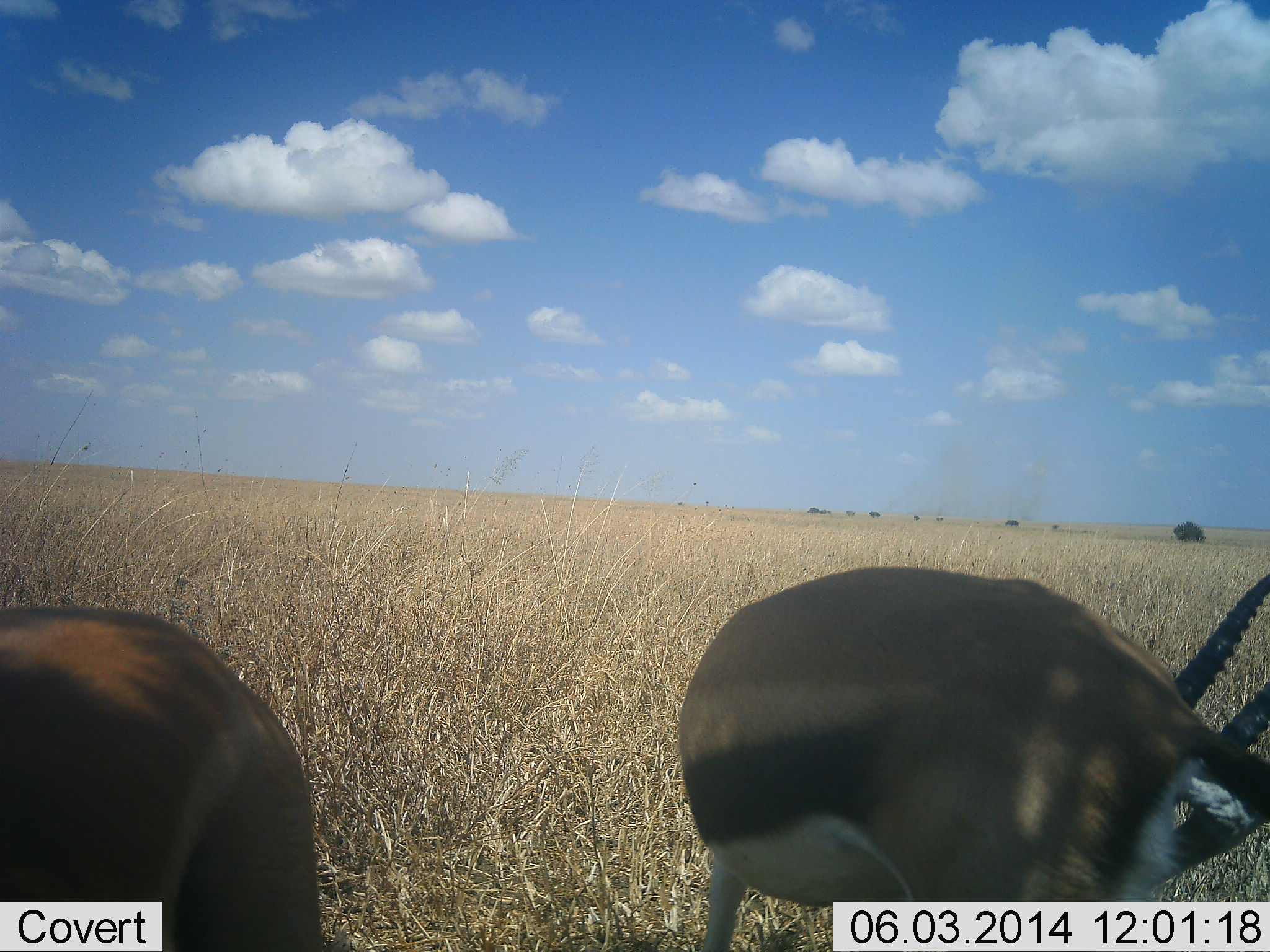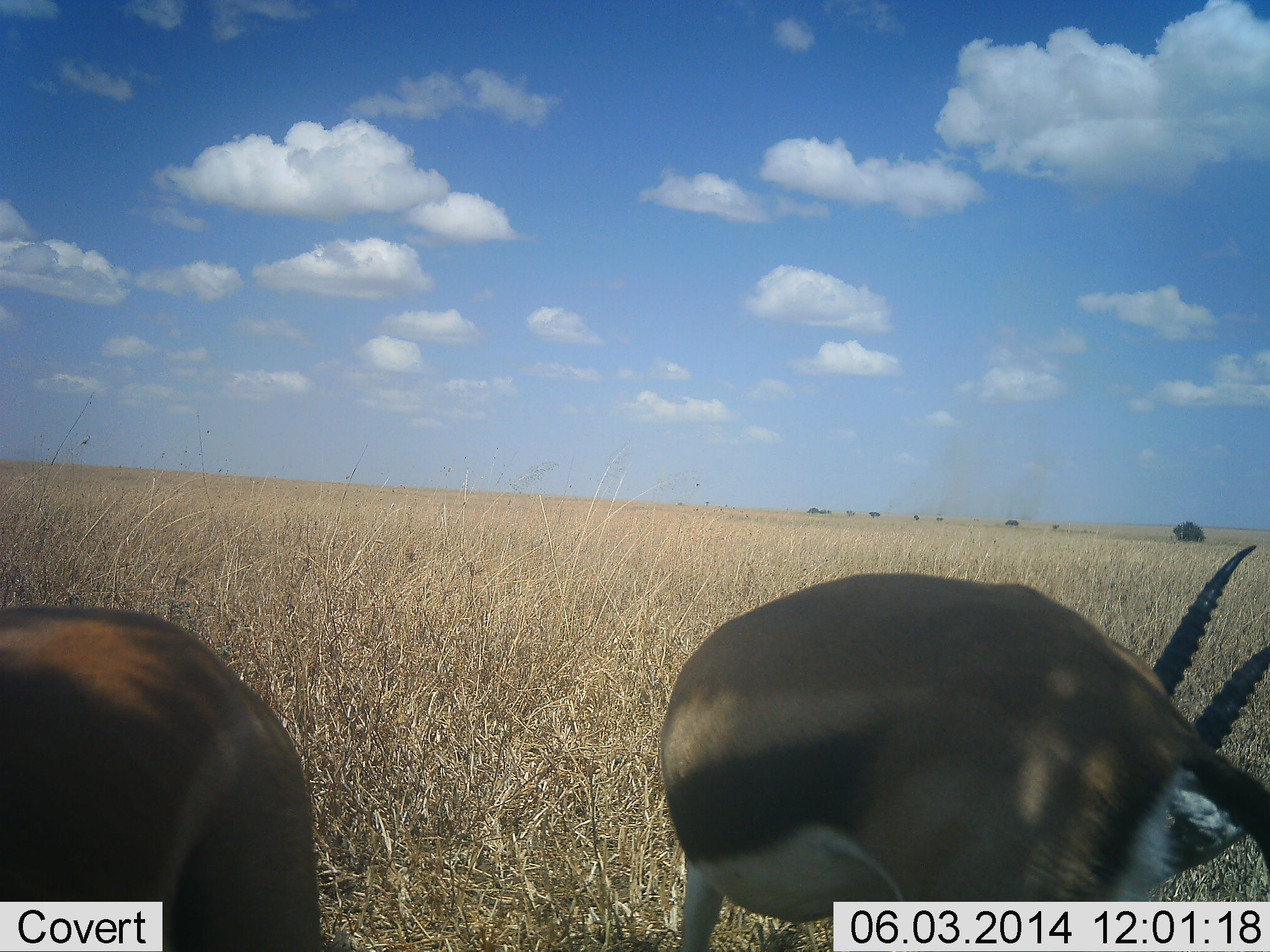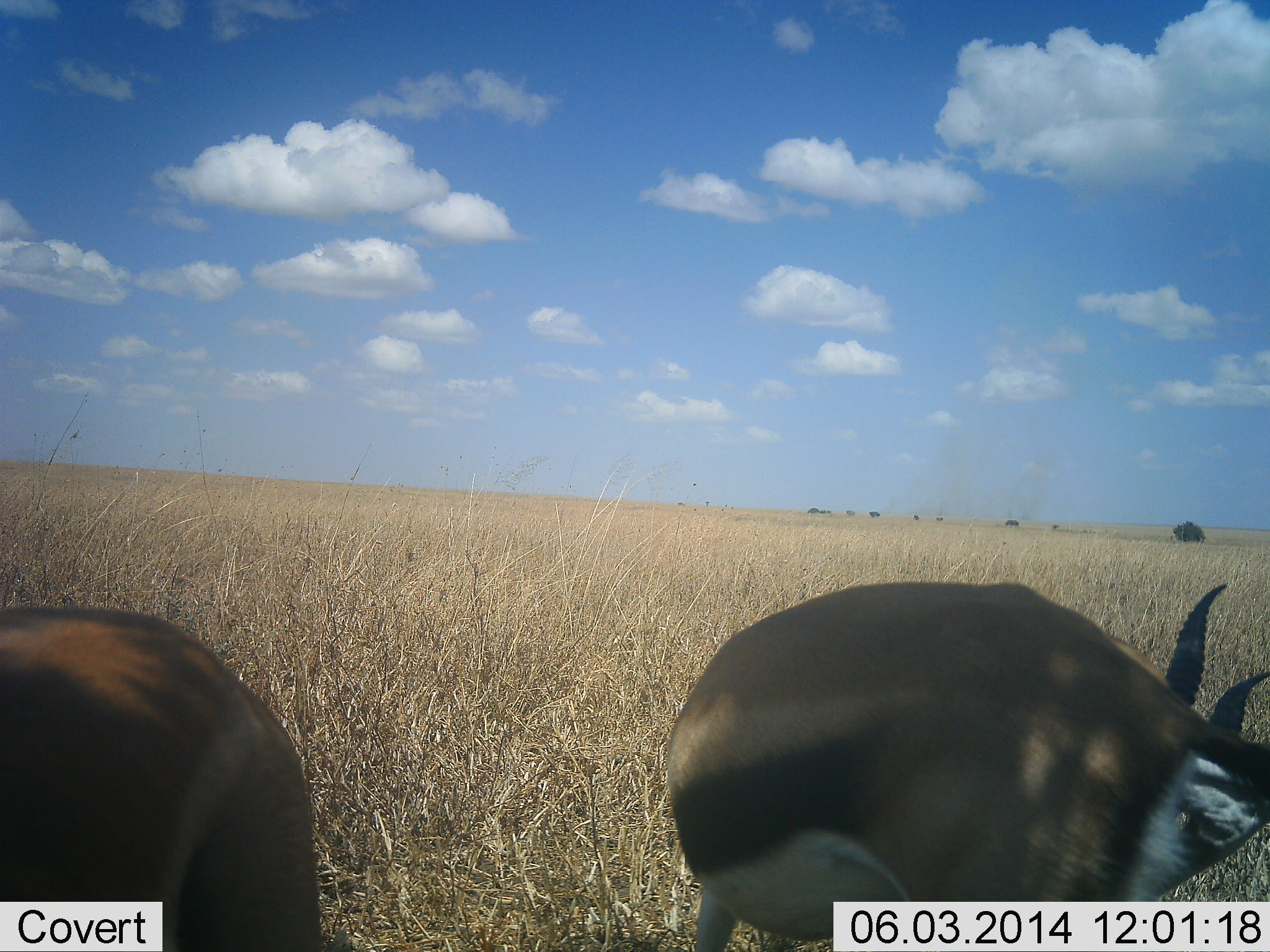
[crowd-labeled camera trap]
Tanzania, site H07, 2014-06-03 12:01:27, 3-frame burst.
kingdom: Animalia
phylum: Chordata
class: Mammalia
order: Artiodactyla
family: Bovidae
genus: Eudorcas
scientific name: Eudorcas thomsonii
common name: thomson's gazelle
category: gazellethomsons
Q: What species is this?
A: Gazellethomsons (thomson's gazelle) (Eudorcas thomsonii).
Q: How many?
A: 2.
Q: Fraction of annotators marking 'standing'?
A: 100%.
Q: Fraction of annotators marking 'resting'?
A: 0%.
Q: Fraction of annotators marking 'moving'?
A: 0%.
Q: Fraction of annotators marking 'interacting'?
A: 0%.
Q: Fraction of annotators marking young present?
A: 0%.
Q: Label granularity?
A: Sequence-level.